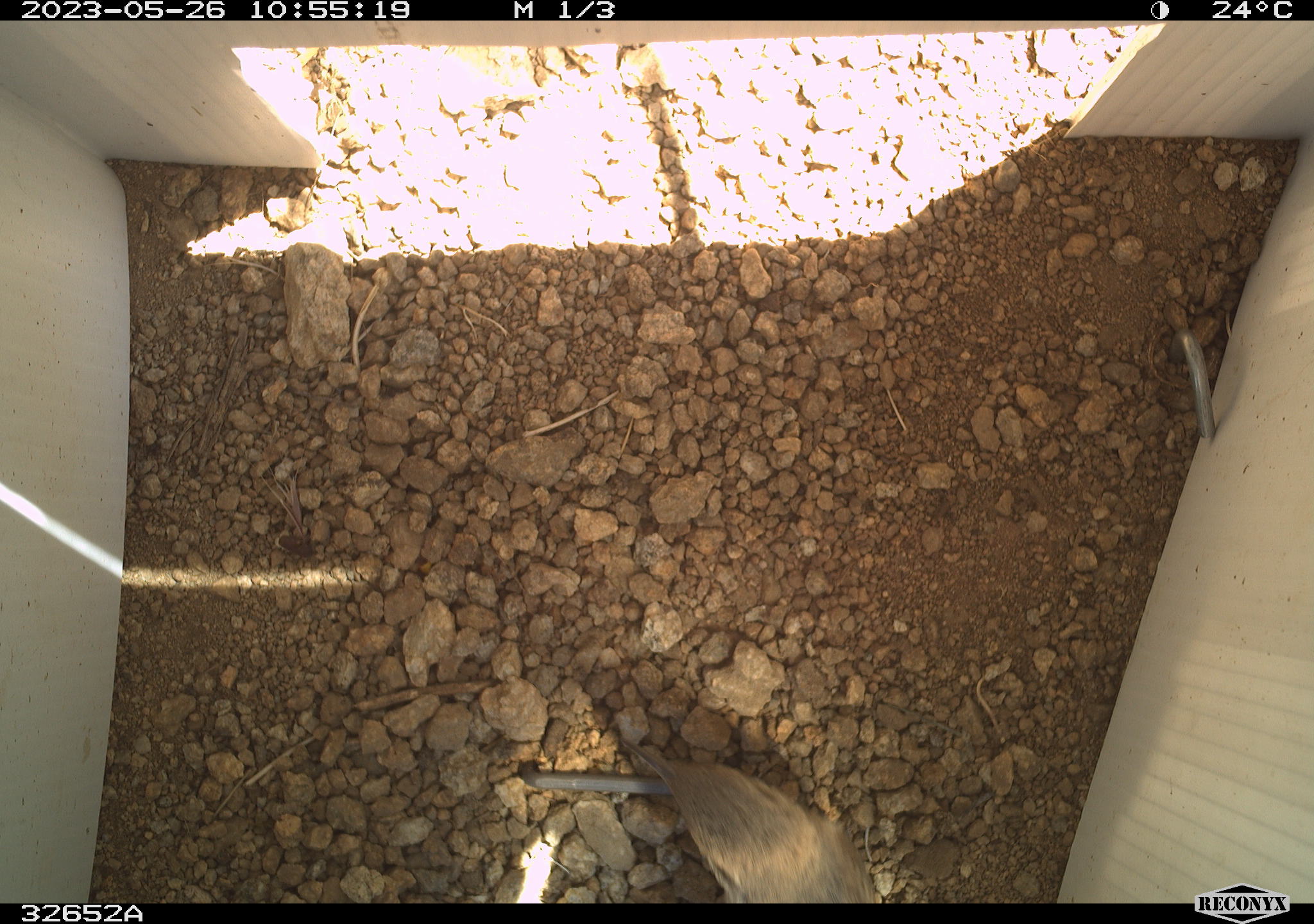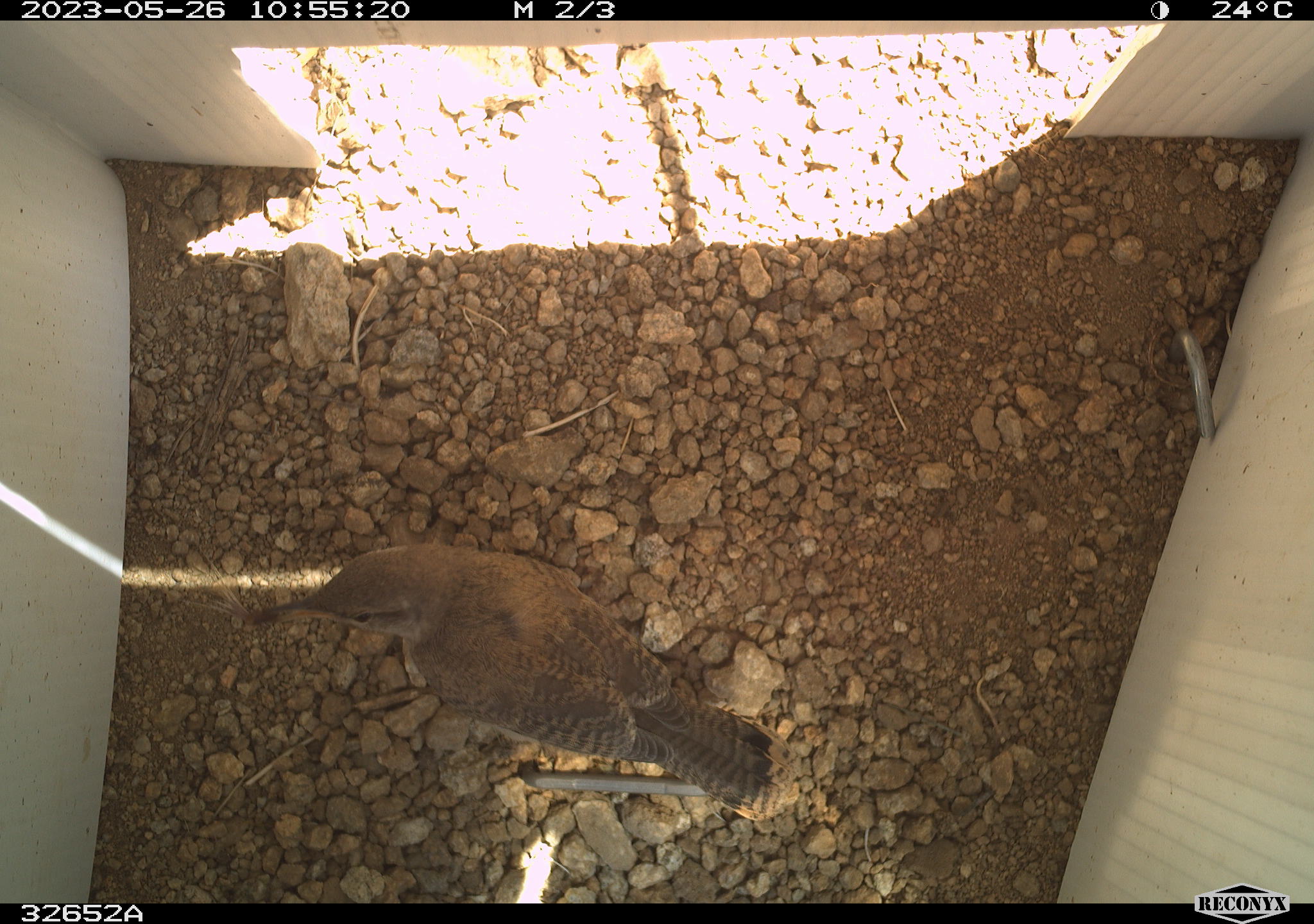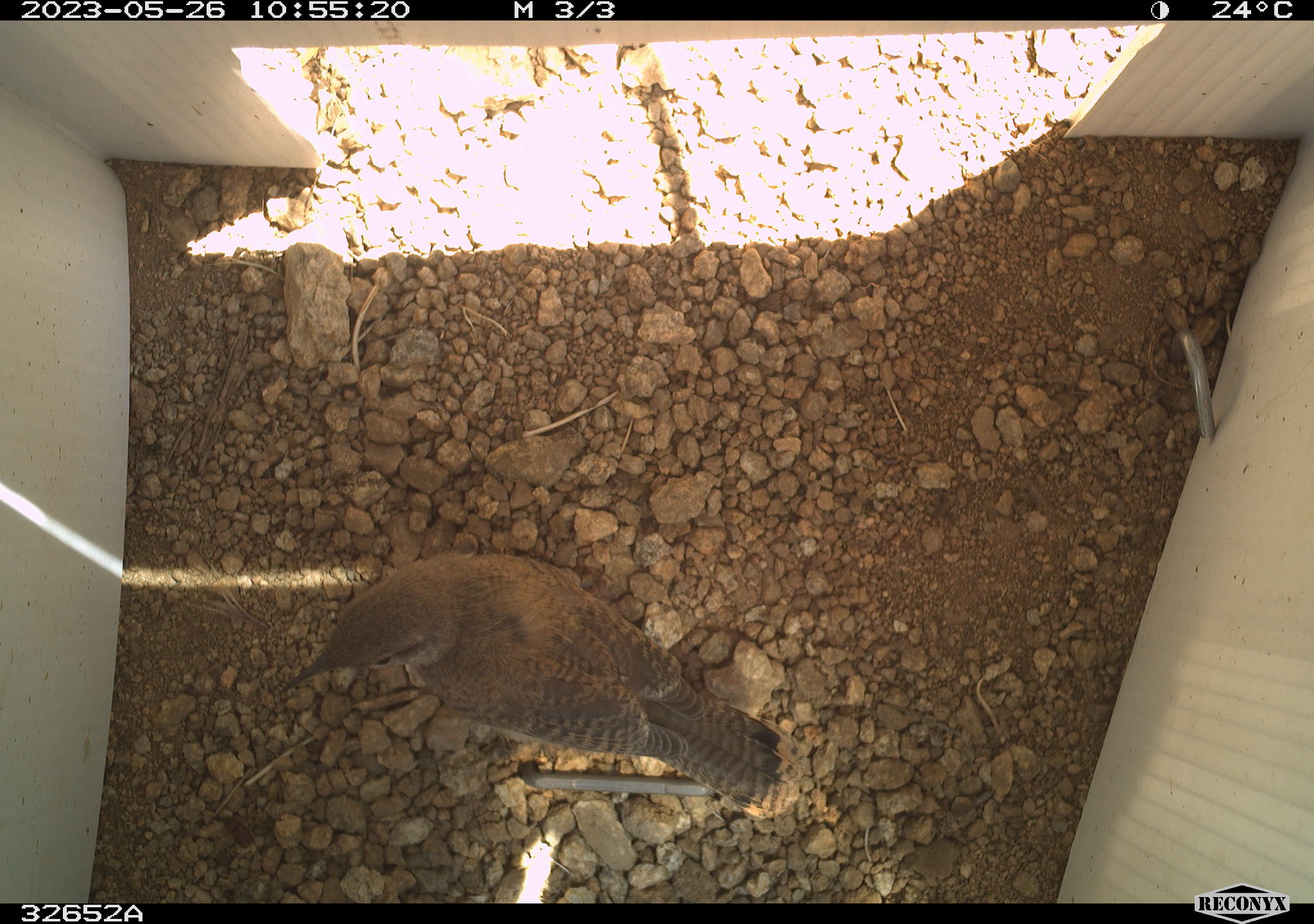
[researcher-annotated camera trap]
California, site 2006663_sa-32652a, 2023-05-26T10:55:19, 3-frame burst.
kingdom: Animalia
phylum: Chordata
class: Aves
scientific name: Aves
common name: bird